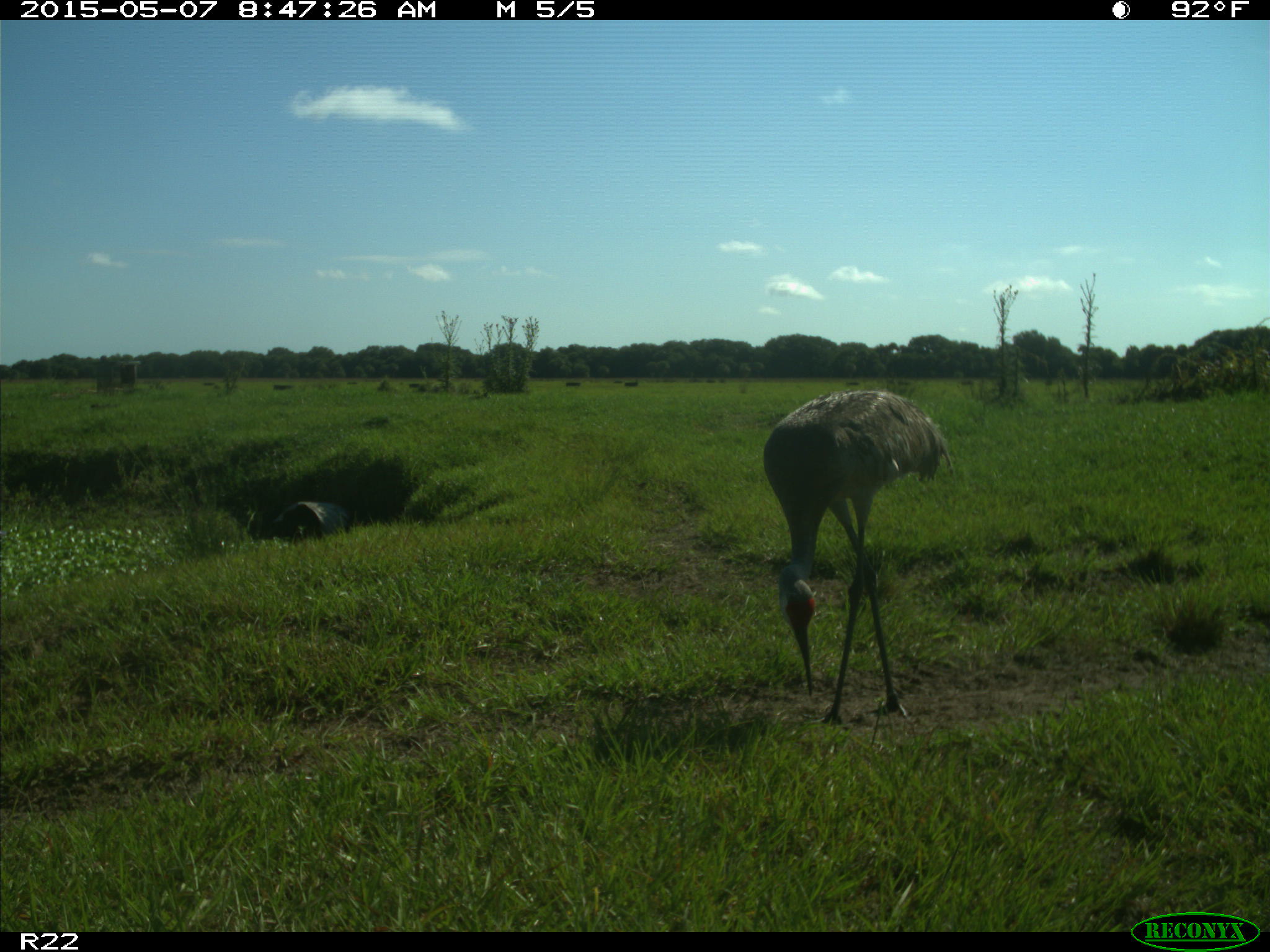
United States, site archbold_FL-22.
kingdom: Animalia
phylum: Chordata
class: Aves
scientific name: Aves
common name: birds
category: unidentified bird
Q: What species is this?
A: Unidentified bird (birds) (Aves).